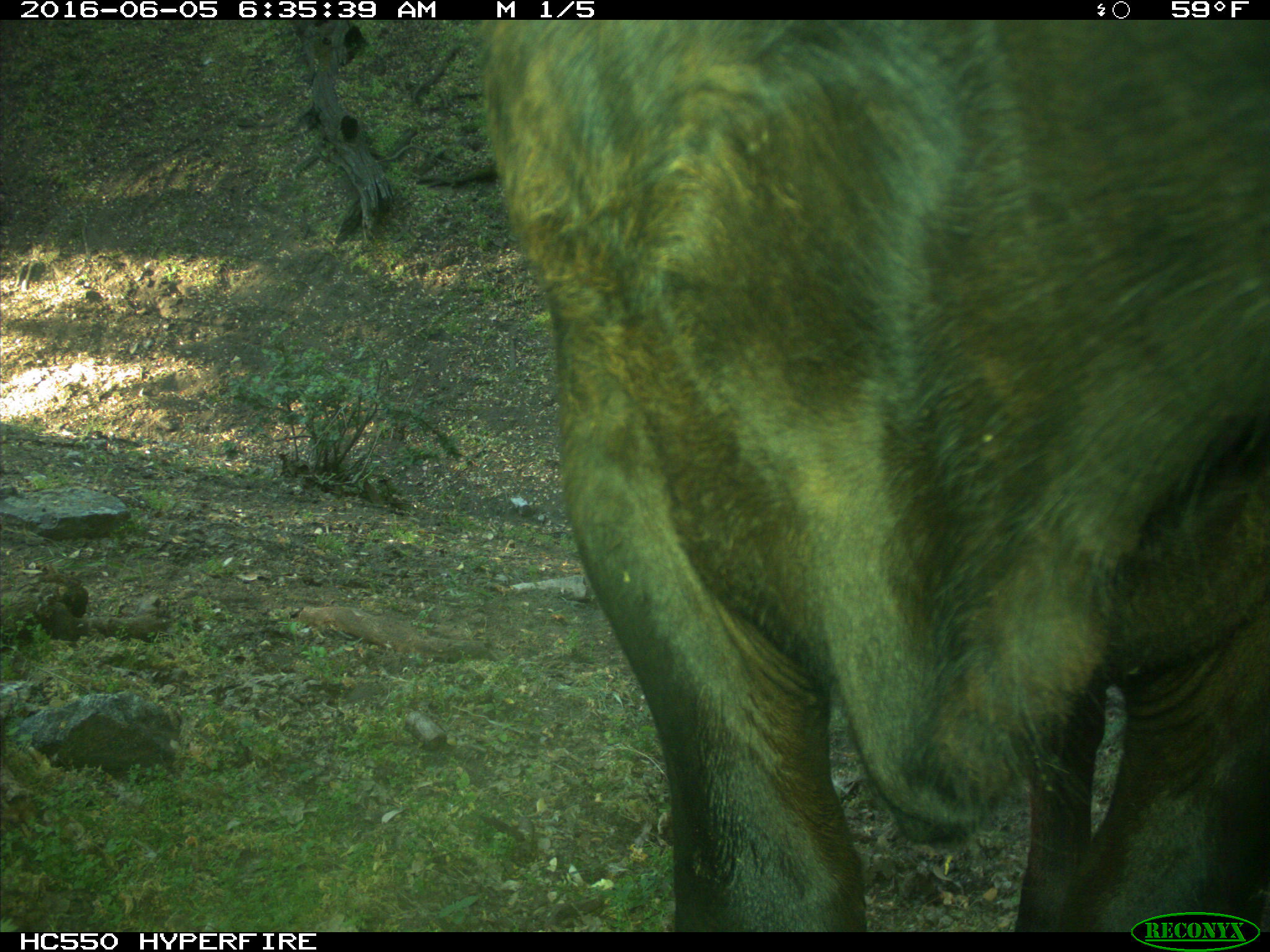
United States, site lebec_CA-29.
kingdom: Animalia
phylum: Chordata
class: Mammalia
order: Artiodactyla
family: Bovidae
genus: Bos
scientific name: Bos taurus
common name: domestic cow